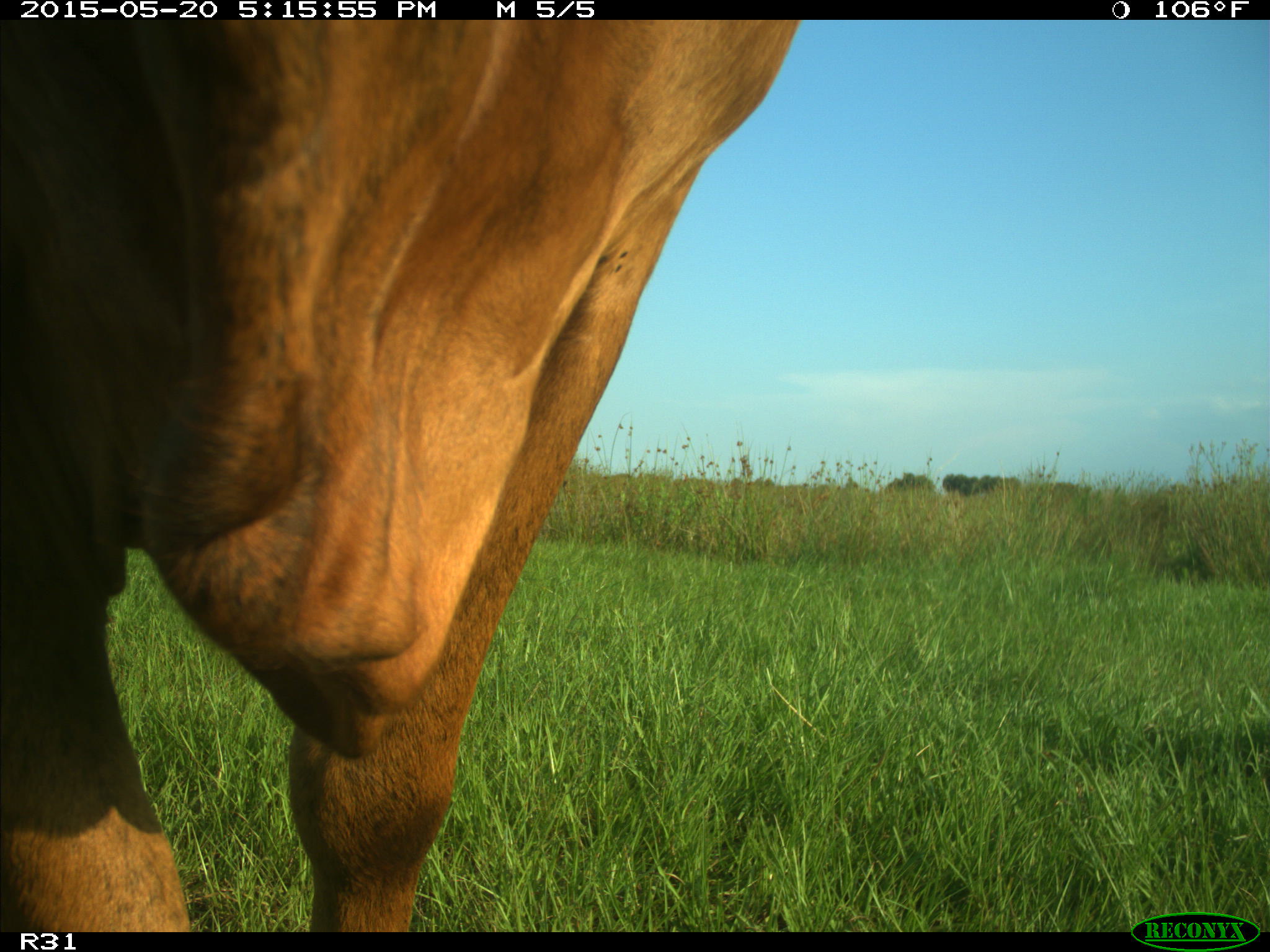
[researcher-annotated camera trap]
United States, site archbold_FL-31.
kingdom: Animalia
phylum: Chordata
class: Mammalia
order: Artiodactyla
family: Bovidae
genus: Bos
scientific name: Bos taurus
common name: domestic cow